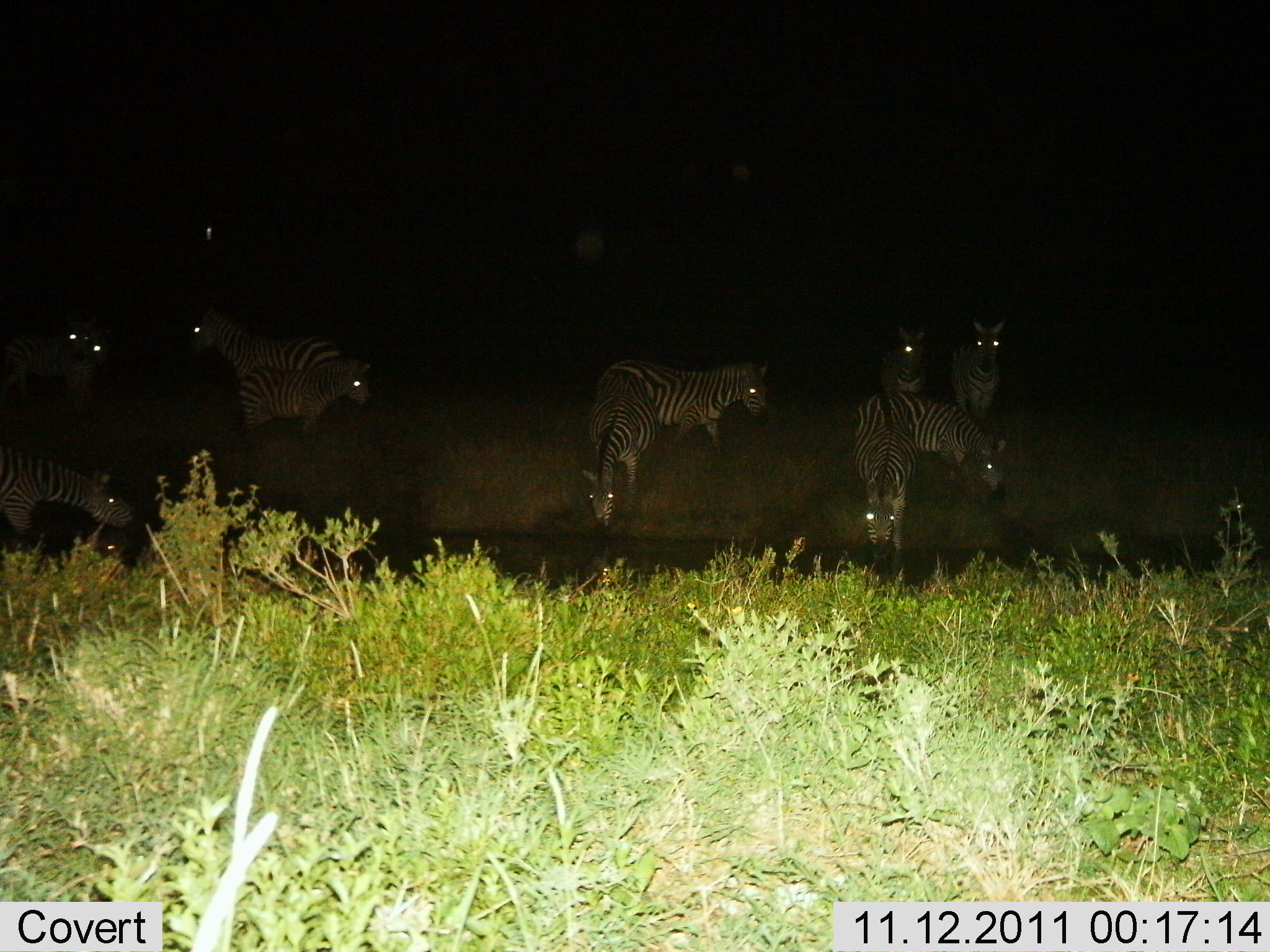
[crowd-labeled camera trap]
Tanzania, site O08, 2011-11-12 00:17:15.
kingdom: Animalia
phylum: Chordata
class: Mammalia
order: Perissodactyla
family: Equidae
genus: Equus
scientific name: Equus quagga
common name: plains zebra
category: zebra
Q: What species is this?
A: Zebra (plains zebra) (Equus quagga).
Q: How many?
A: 11-50.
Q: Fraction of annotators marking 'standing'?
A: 77%.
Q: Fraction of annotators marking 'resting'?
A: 0%.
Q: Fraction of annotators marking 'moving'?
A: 8%.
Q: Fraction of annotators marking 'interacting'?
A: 0%.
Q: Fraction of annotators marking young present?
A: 8%.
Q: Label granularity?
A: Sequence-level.